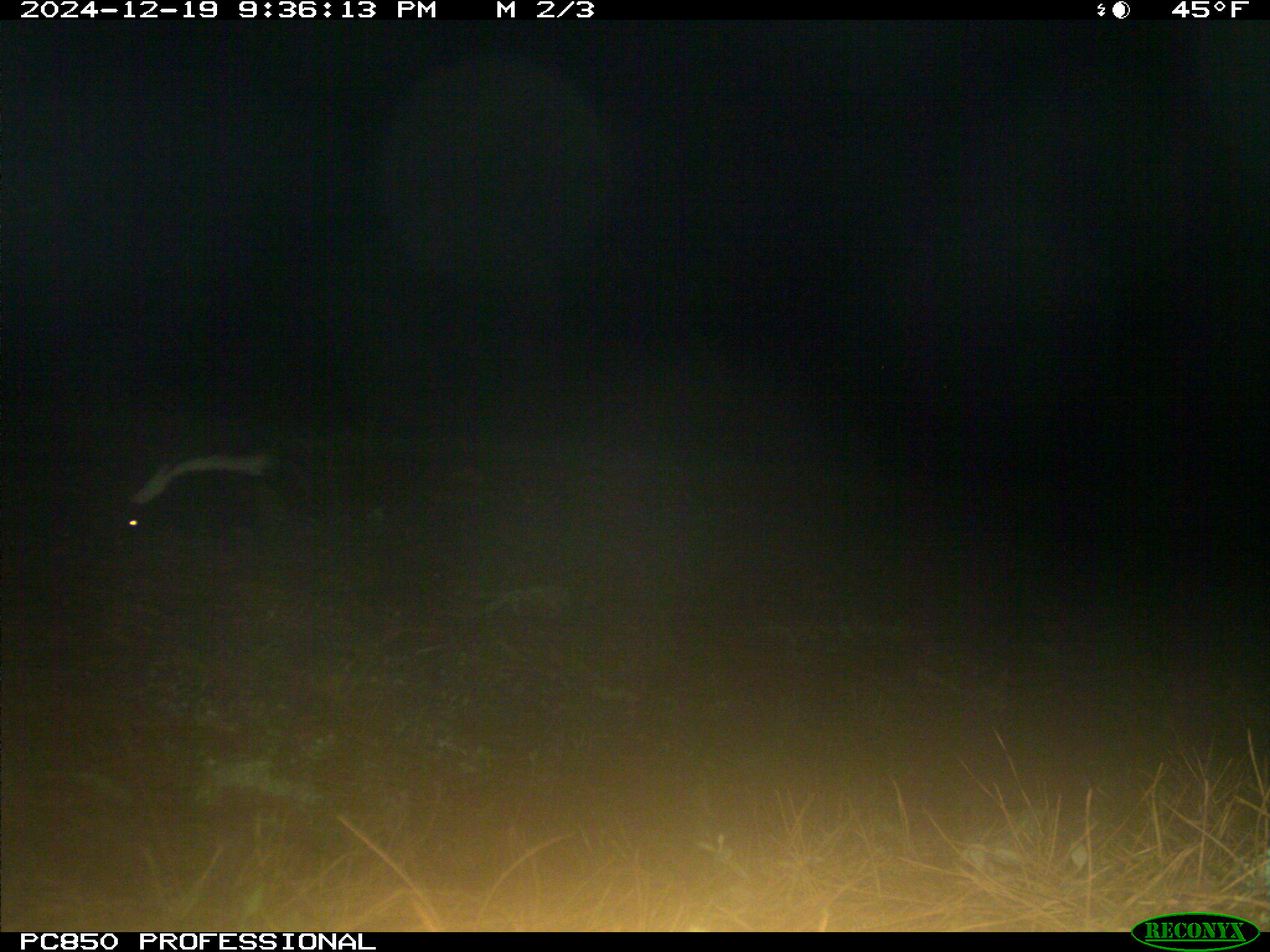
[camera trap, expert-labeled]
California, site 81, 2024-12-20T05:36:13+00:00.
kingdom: Animalia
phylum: Chordata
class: Mammalia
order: Carnivora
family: Mephitidae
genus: Mephitis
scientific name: Mephitis mephitis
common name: striped skunk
Striped skunk (Mephitis mephitis).